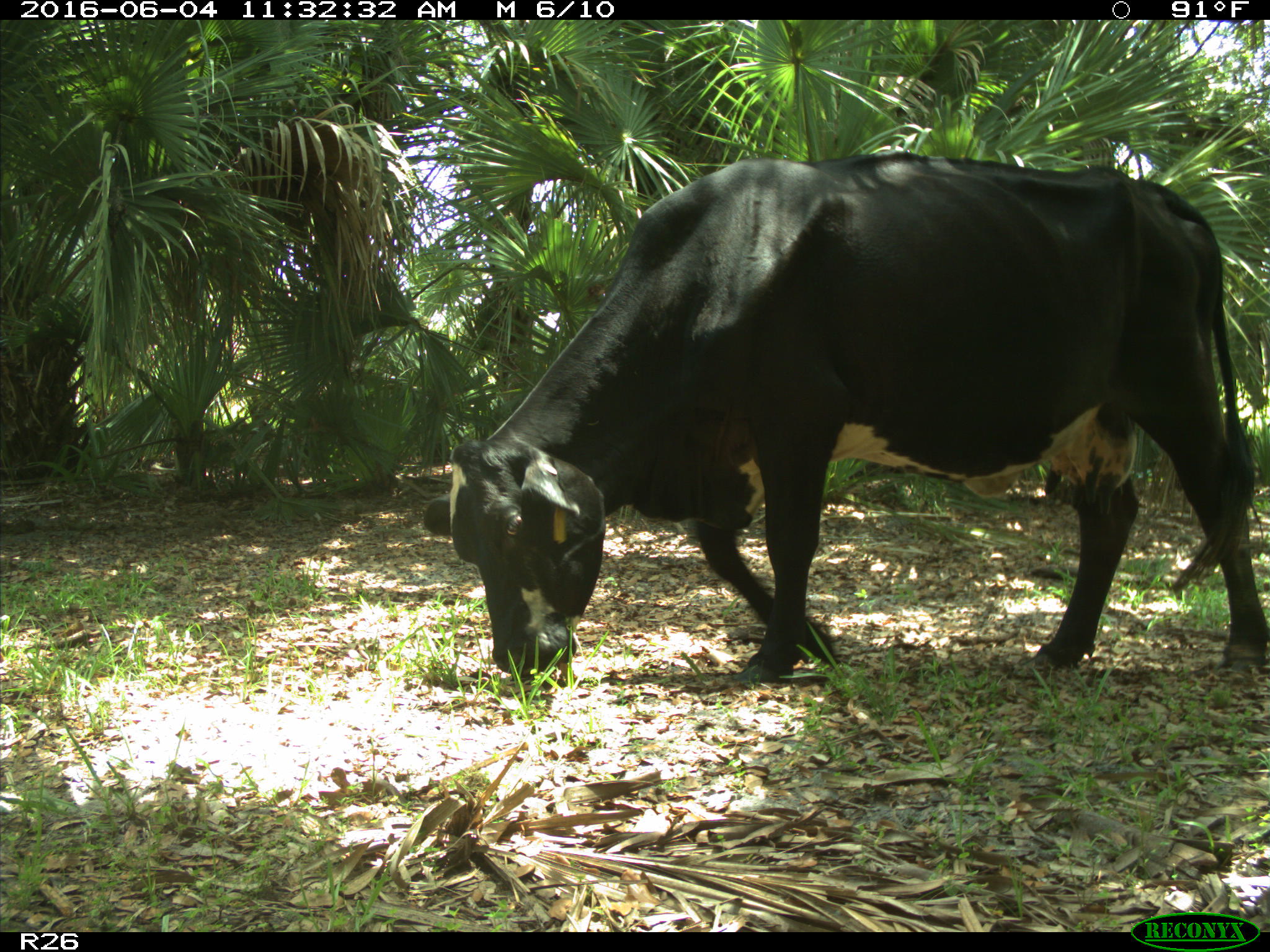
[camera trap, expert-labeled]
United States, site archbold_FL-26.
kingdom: Animalia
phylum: Chordata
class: Mammalia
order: Artiodactyla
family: Bovidae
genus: Bos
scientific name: Bos taurus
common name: domestic cow